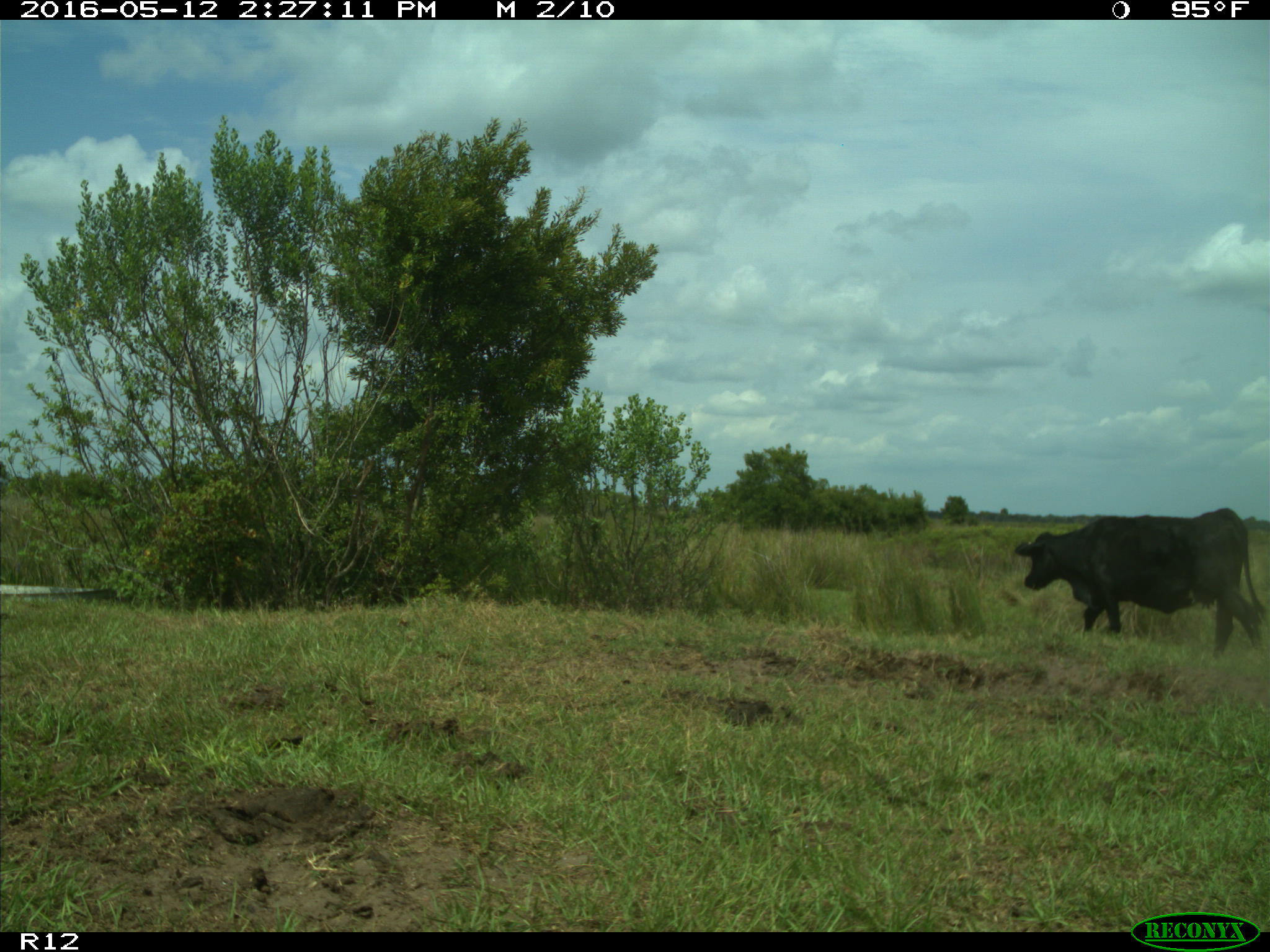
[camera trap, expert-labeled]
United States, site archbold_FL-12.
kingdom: Animalia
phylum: Chordata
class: Mammalia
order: Artiodactyla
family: Bovidae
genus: Bos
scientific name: Bos taurus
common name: domestic cow